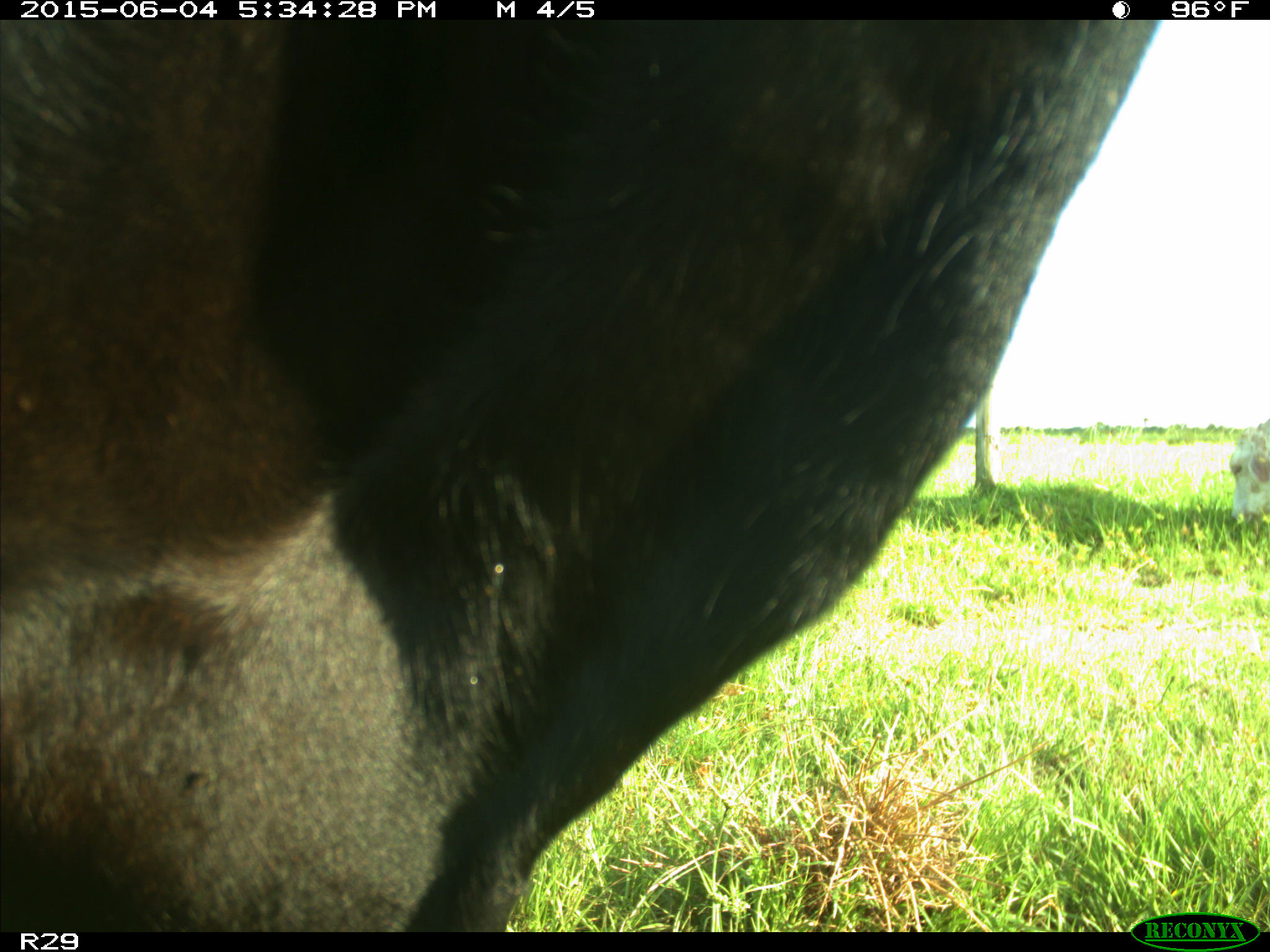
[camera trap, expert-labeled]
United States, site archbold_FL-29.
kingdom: Animalia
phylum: Chordata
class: Mammalia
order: Artiodactyla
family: Bovidae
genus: Bos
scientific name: Bos taurus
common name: domestic cow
Bos taurus (domestic cow).